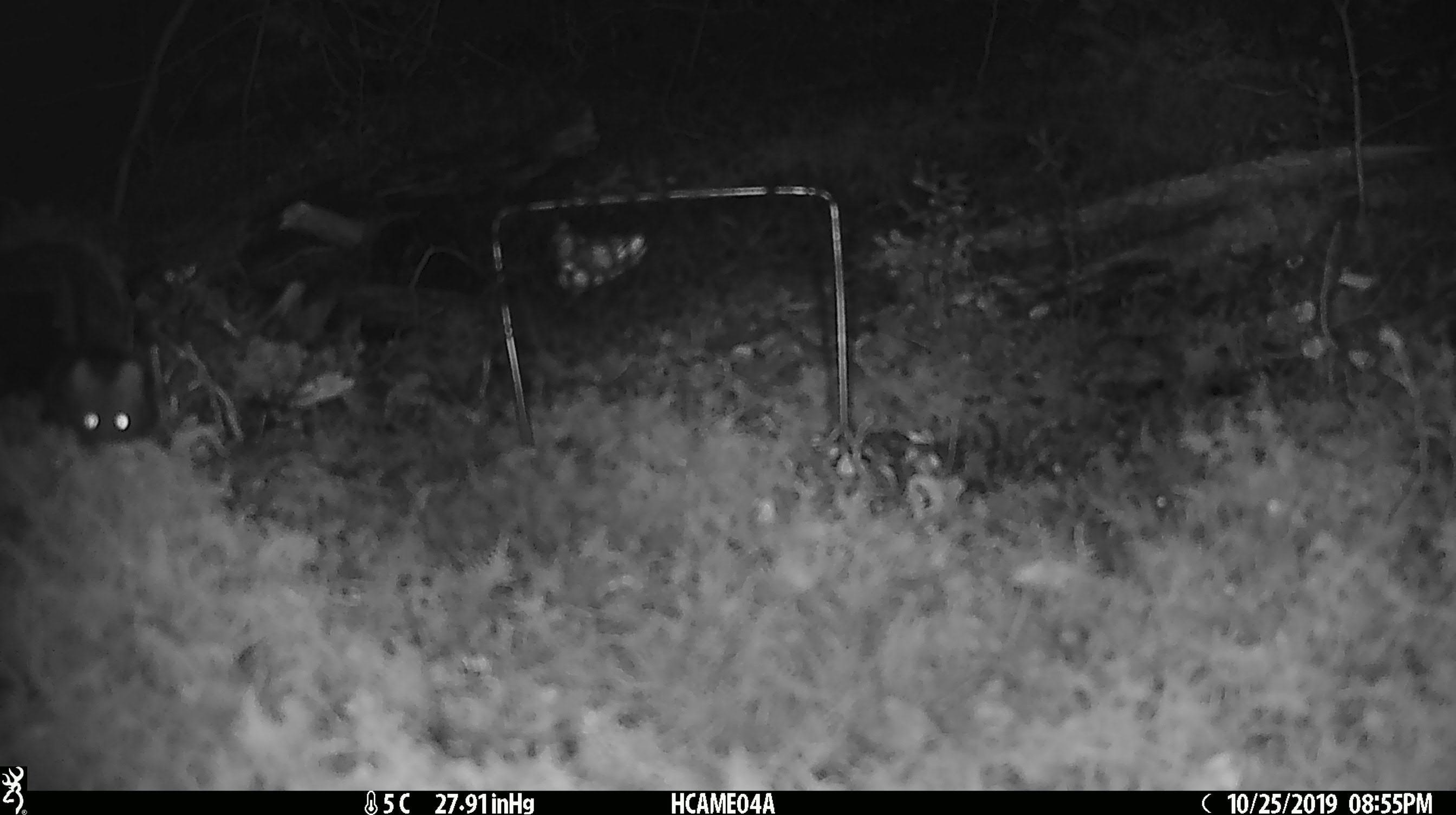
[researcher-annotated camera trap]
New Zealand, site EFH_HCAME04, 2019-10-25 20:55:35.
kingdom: Animalia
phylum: Chordata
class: Mammalia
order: Rodentia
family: Muridae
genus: Mus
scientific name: Mus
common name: mouse